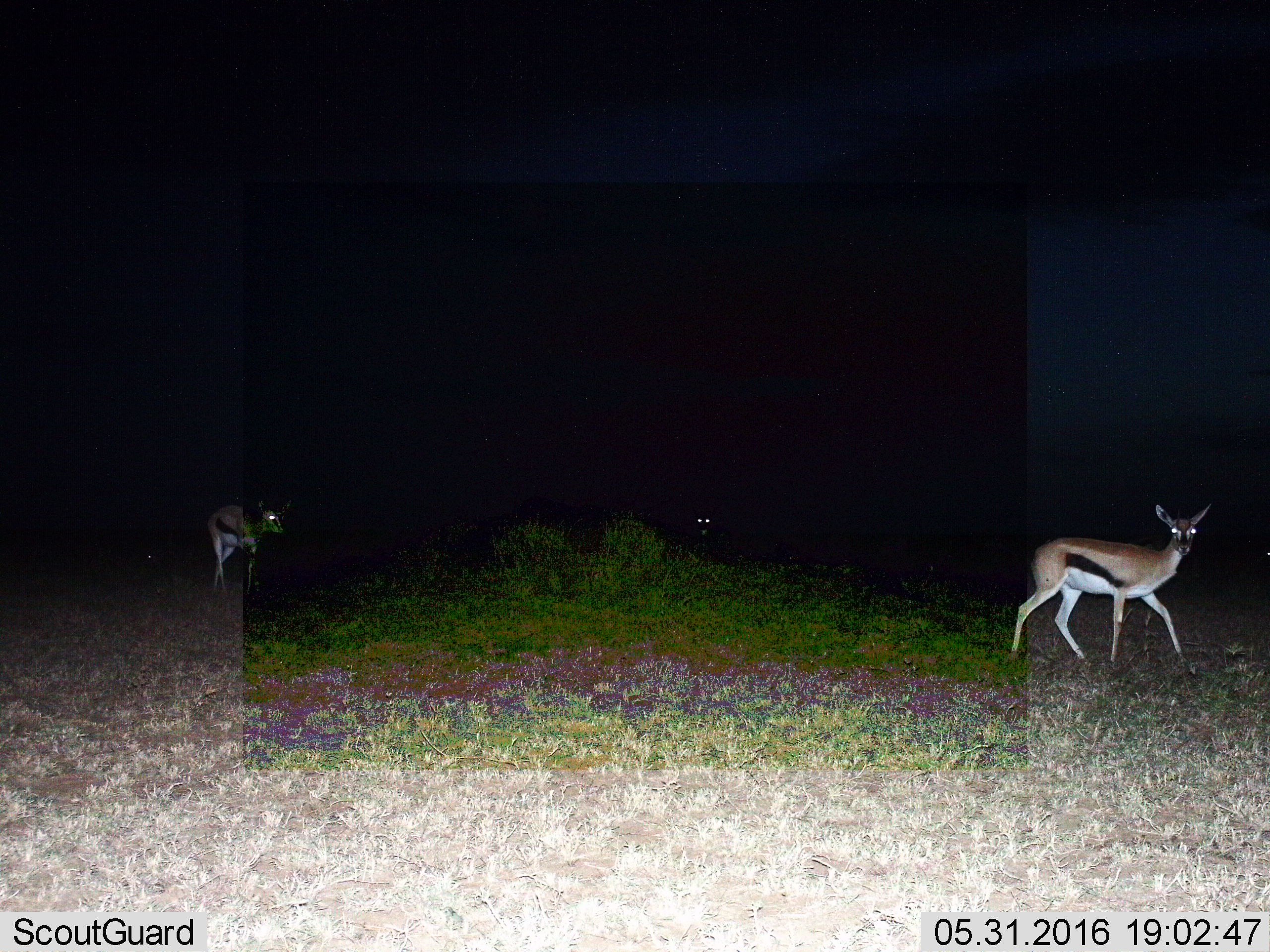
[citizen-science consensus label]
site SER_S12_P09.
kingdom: Animalia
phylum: Chordata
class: Mammalia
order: Artiodactyla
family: Bovidae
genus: Eudorcas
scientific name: Eudorcas thomsonii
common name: thomson's gazelle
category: gazellethomsons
Gazellethomsons (thomson's gazelle) (Eudorcas thomsonii), count 3. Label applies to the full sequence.